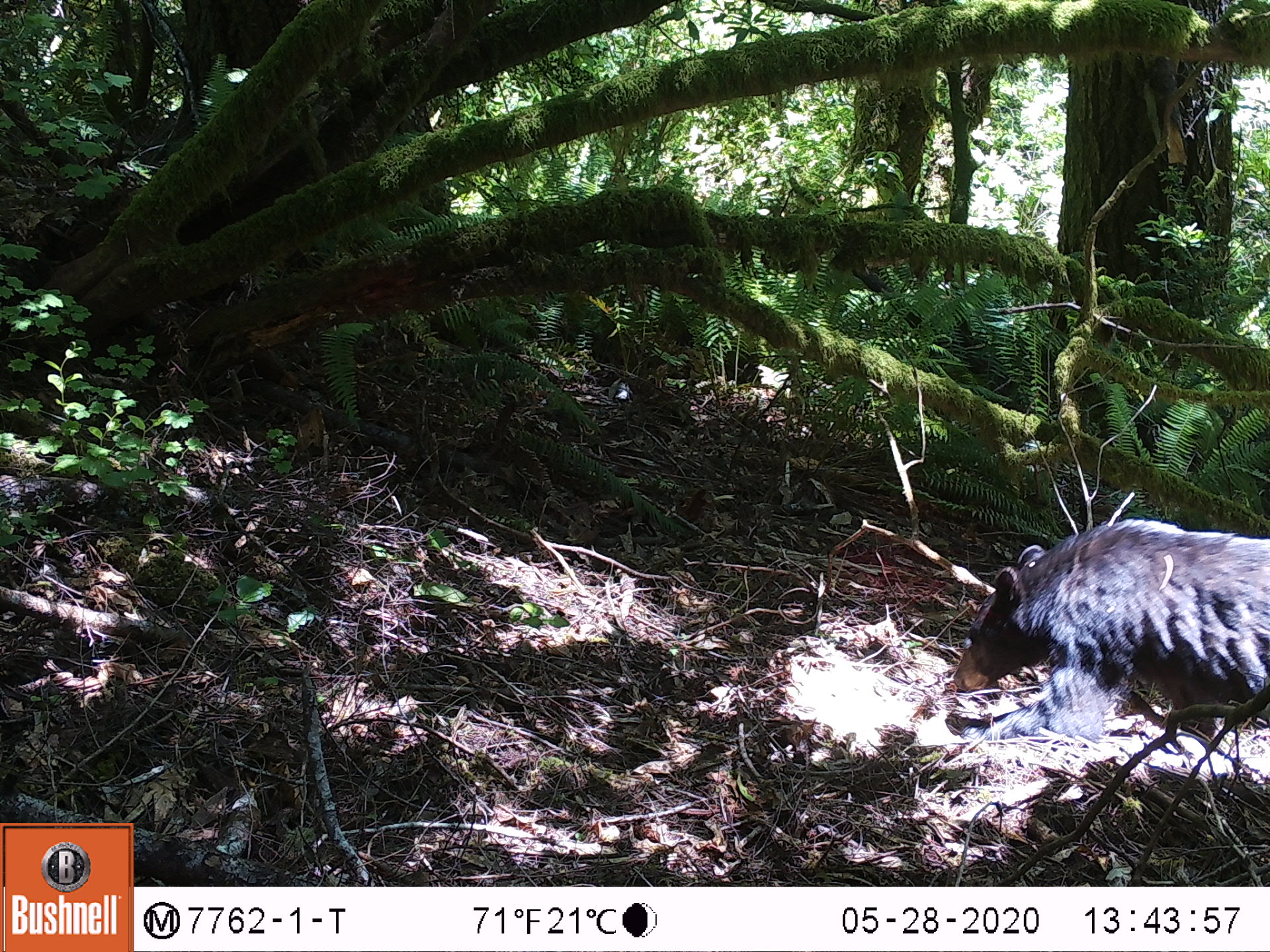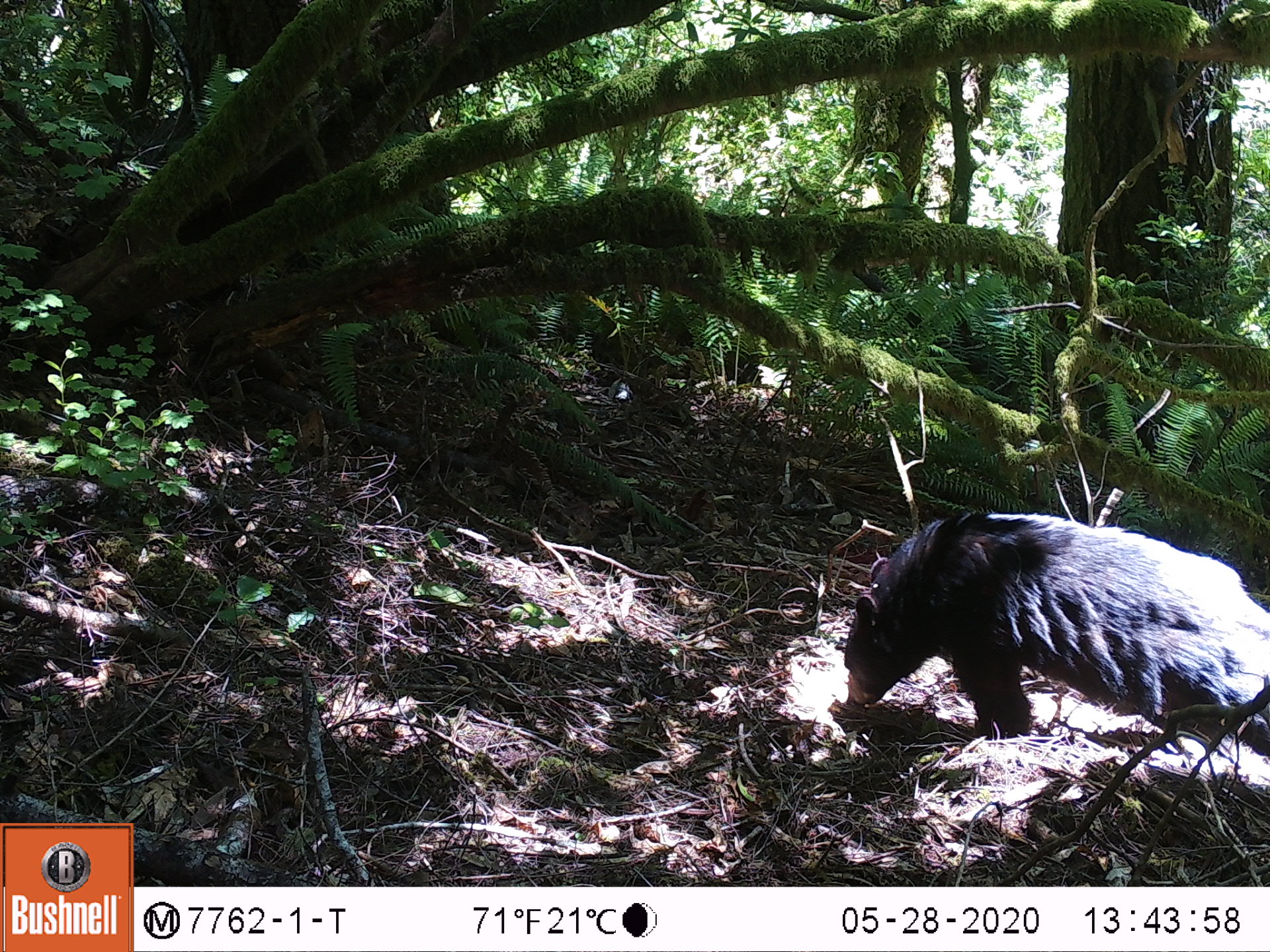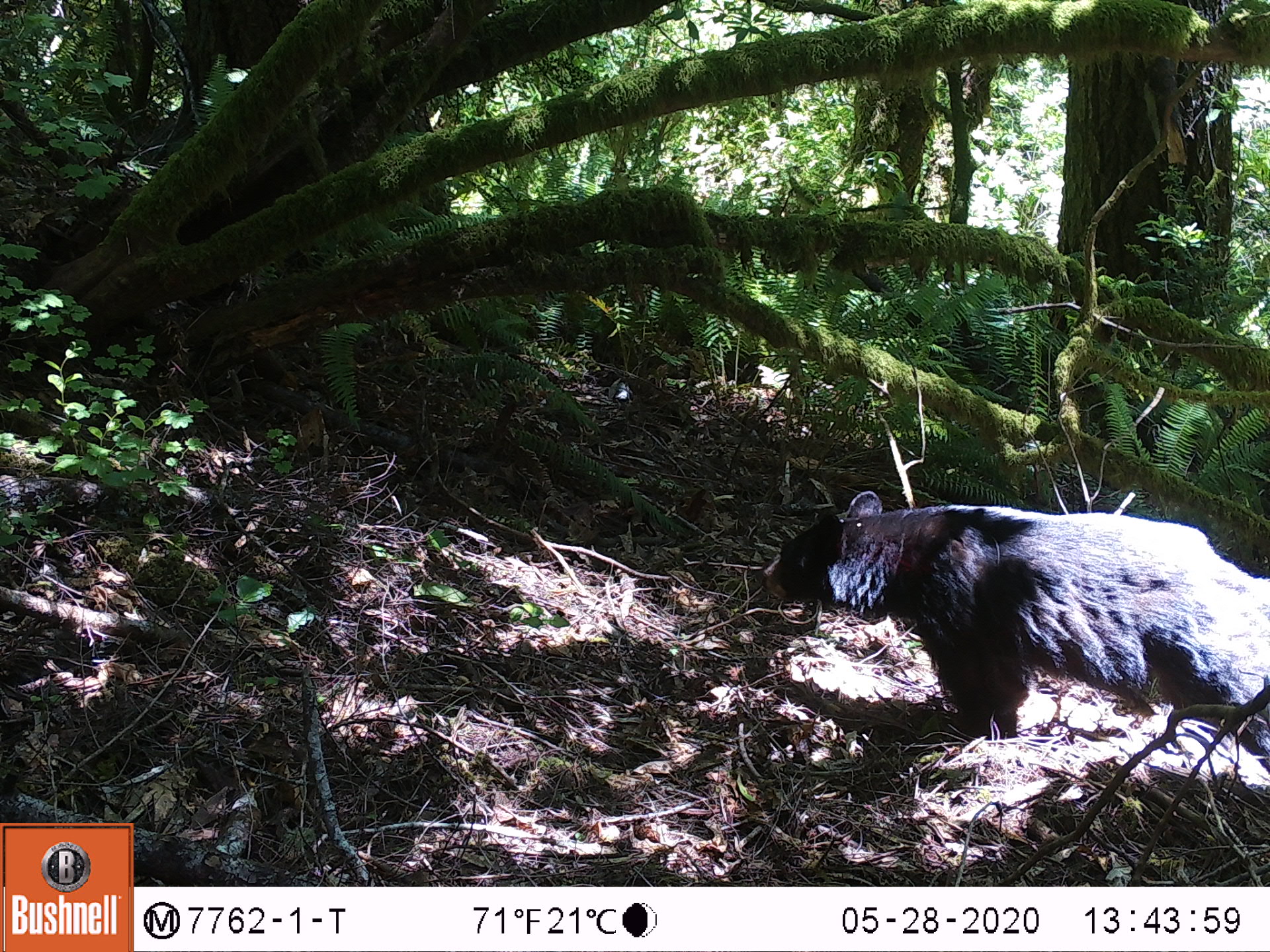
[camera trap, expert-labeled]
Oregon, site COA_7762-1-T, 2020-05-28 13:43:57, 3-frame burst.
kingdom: Animalia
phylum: Chordata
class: Mammalia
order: Carnivora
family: Ursidae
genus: Ursus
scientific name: Ursus americanus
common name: american black bear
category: black bear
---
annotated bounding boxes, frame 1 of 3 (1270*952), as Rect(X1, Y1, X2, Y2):
black bear: Rect(933, 512, 1267, 748)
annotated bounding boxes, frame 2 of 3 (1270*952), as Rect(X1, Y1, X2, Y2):
black bear: Rect(832, 515, 1267, 753)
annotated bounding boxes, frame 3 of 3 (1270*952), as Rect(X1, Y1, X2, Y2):
black bear: Rect(755, 476, 1263, 768)